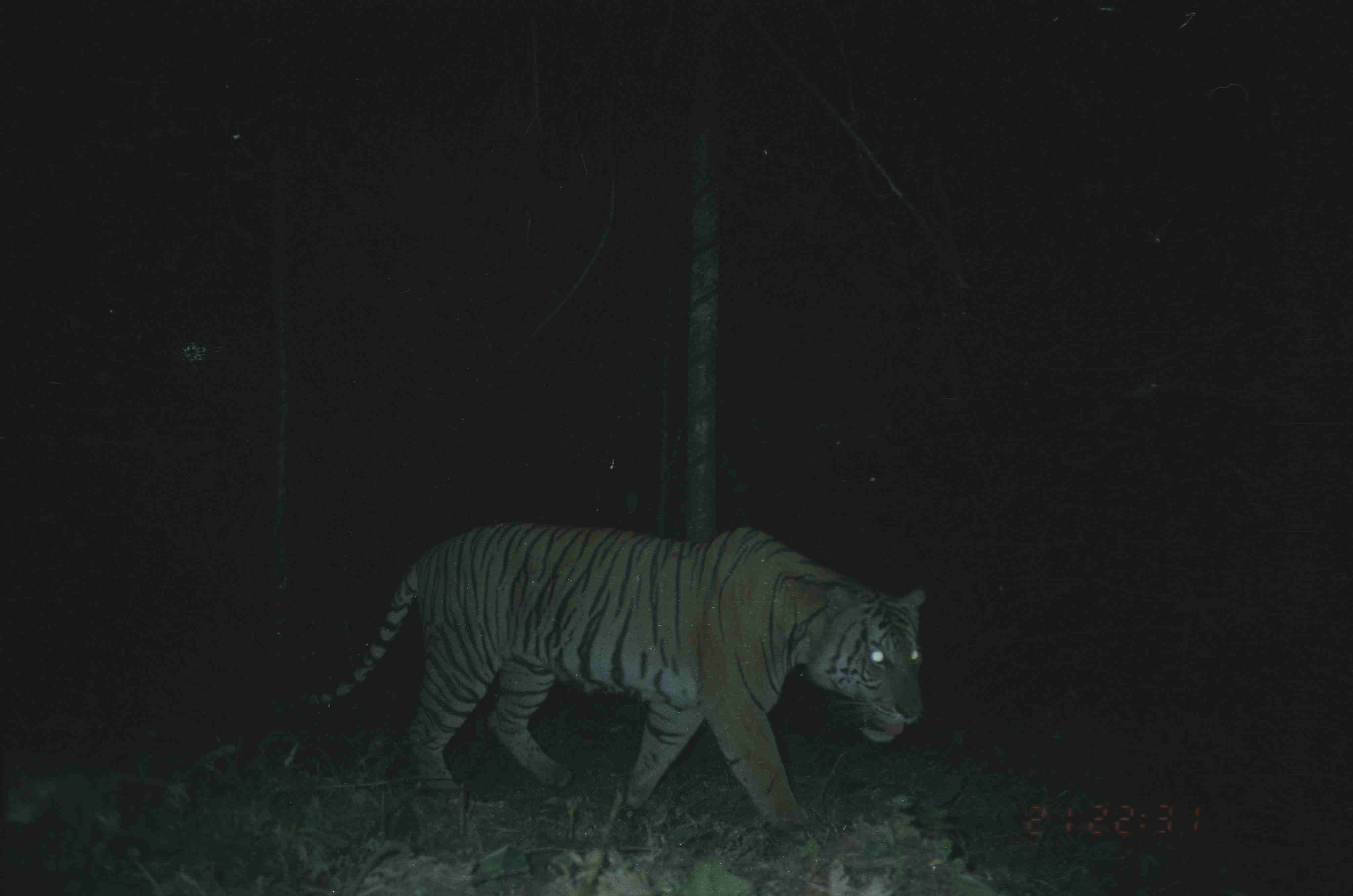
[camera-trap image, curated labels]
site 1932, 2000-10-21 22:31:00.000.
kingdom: Animalia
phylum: Chordata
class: Mammalia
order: Carnivora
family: Felidae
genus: Panthera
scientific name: Panthera tigris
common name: tiger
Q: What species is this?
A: Panthera tigris (tiger).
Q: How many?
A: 1.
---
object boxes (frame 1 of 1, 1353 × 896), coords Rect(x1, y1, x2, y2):
panthera tigris: Rect(308, 520, 927, 842)